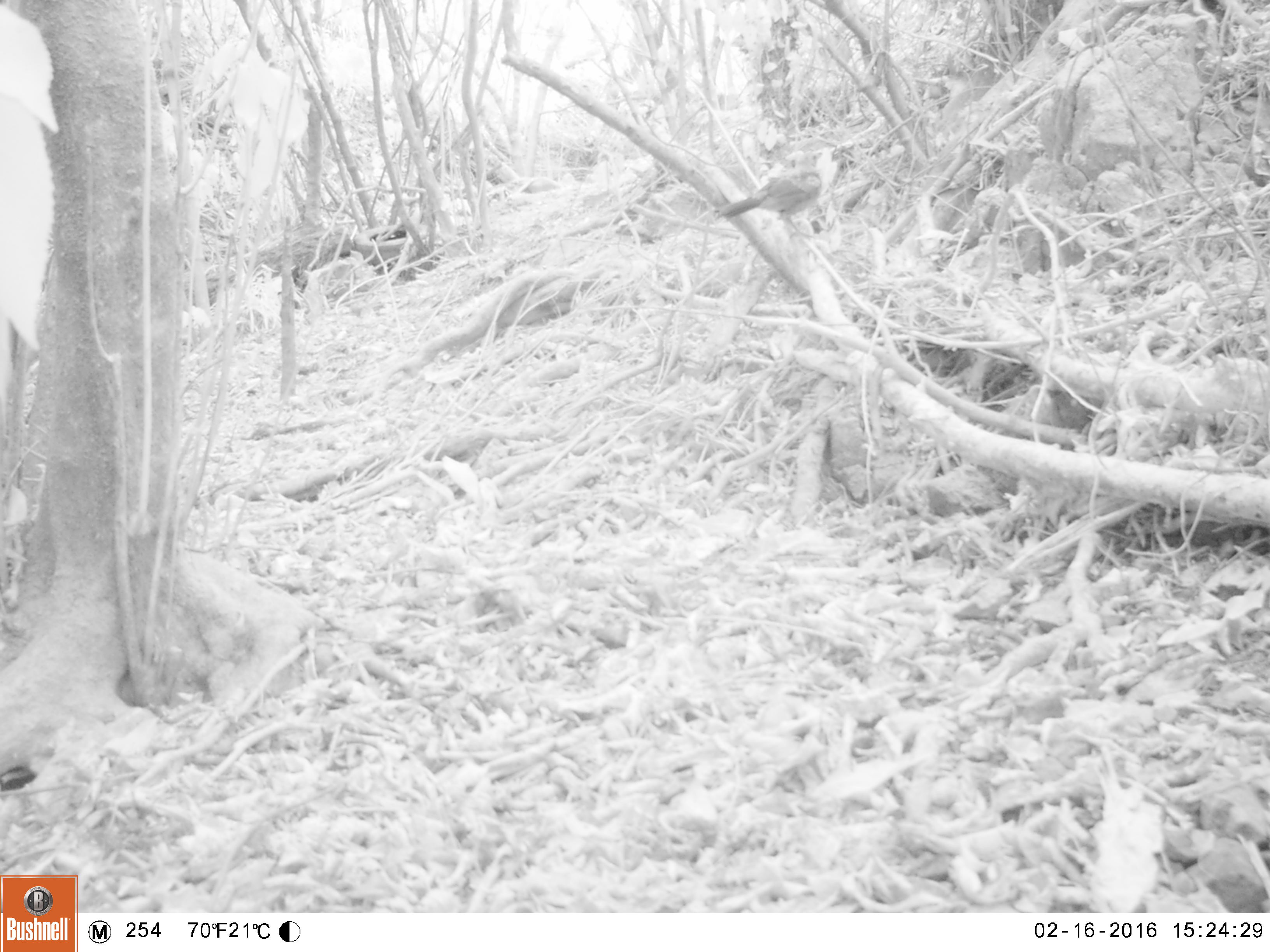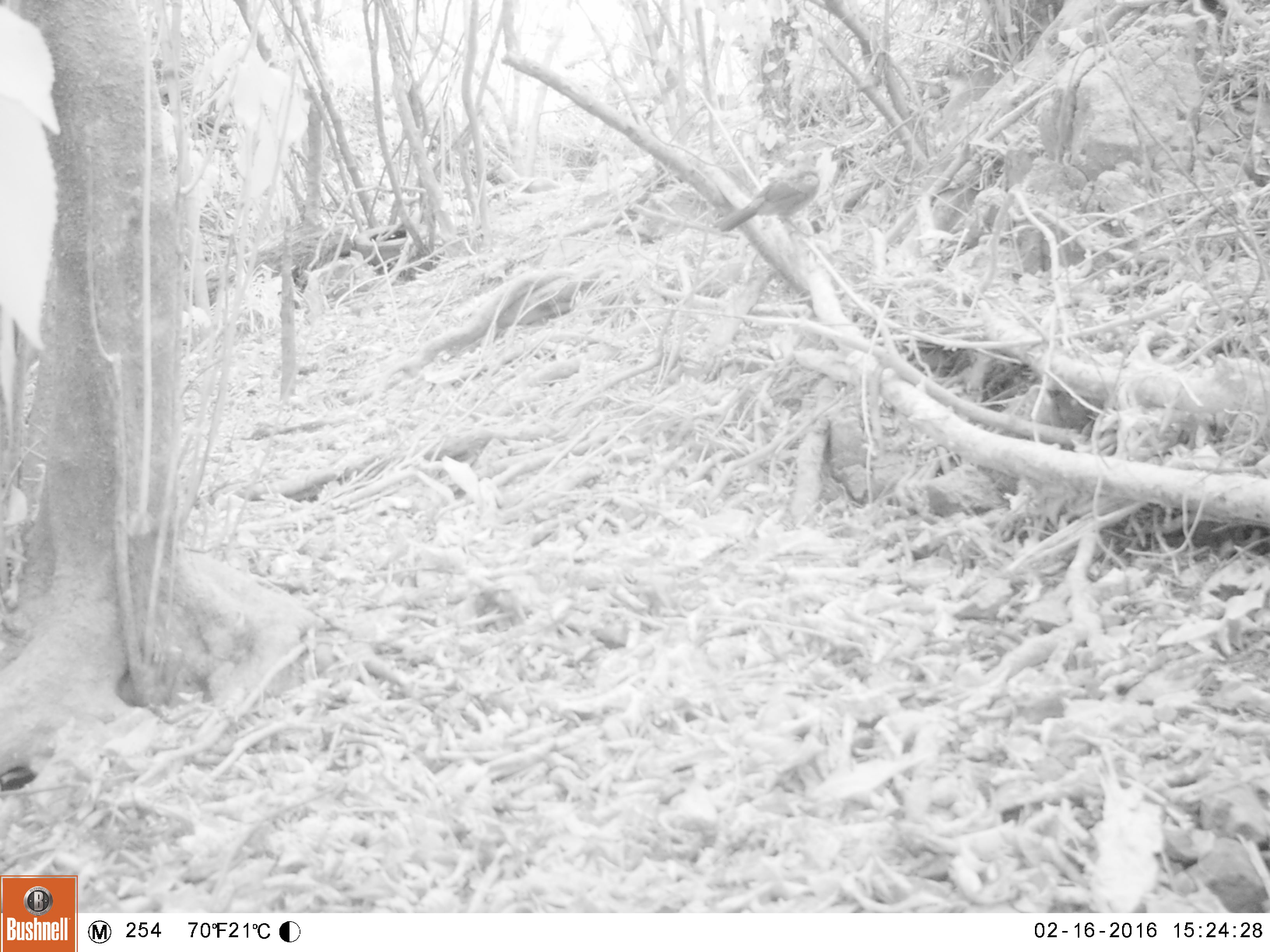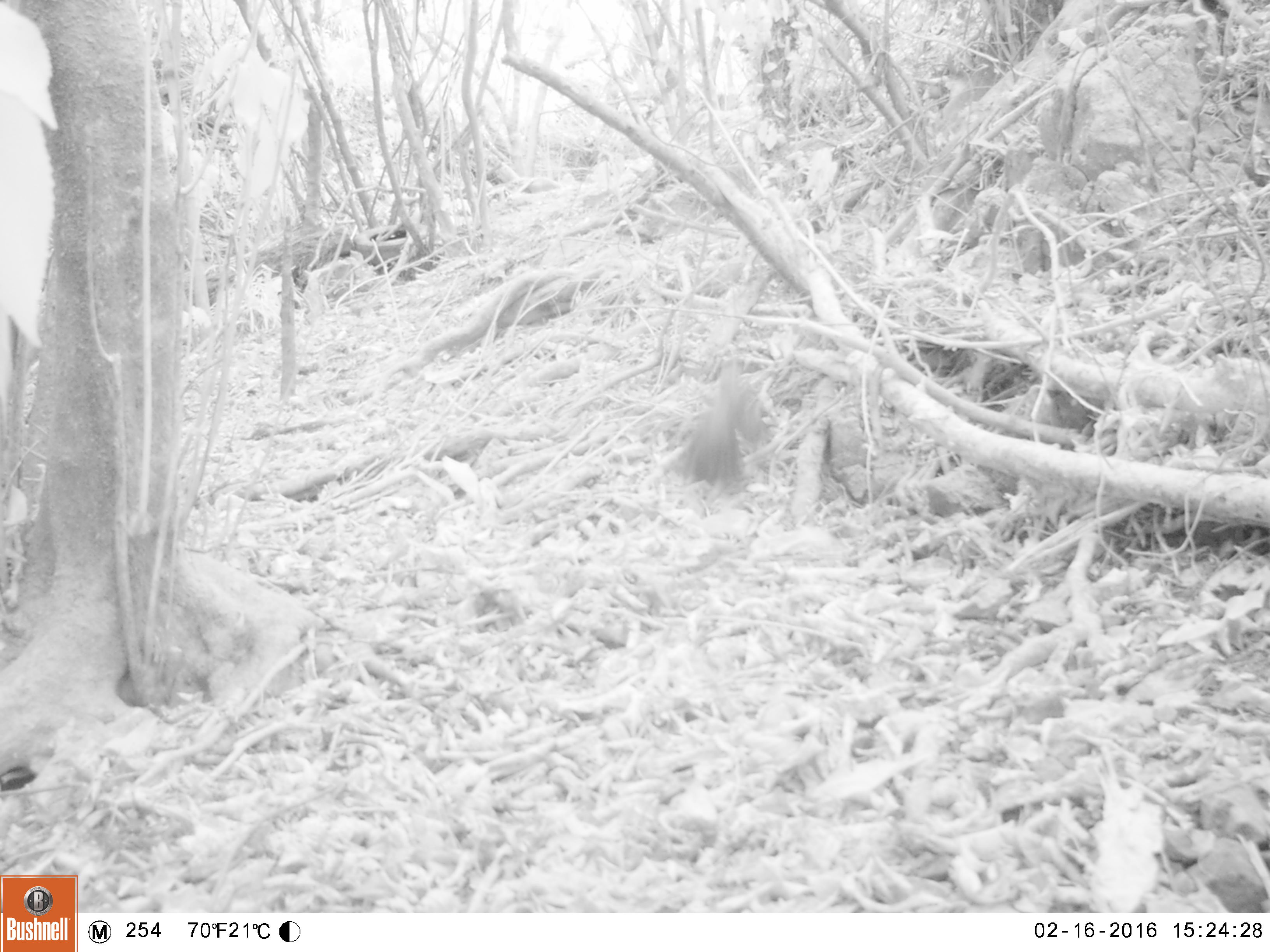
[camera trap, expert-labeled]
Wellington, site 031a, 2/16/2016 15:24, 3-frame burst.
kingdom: Animalia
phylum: Chordata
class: Aves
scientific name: Aves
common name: bird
Bird (Aves).